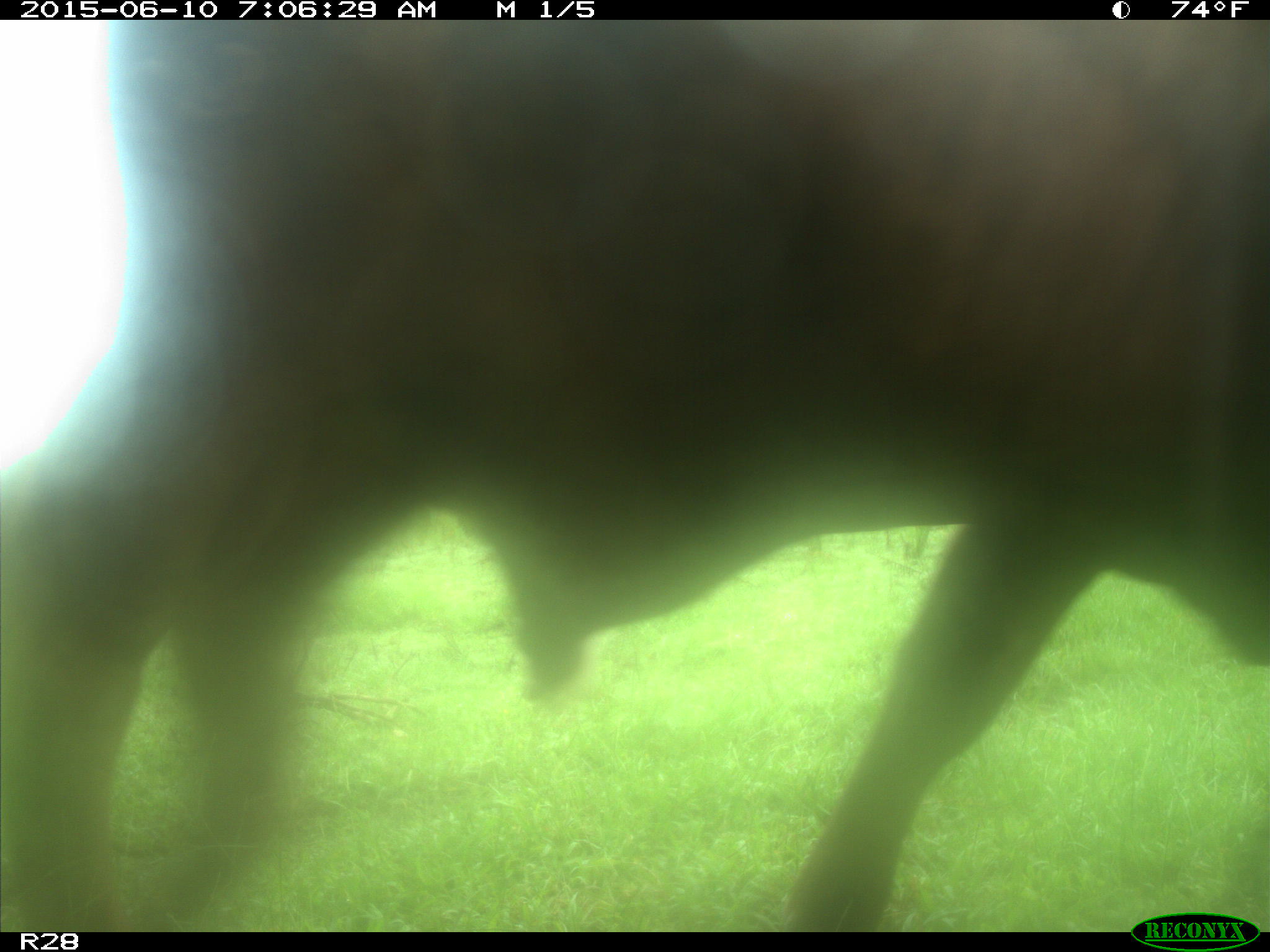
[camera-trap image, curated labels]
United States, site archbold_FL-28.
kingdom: Animalia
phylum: Chordata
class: Mammalia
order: Artiodactyla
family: Bovidae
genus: Bos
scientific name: Bos taurus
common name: domestic cow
Bos taurus (domestic cow).